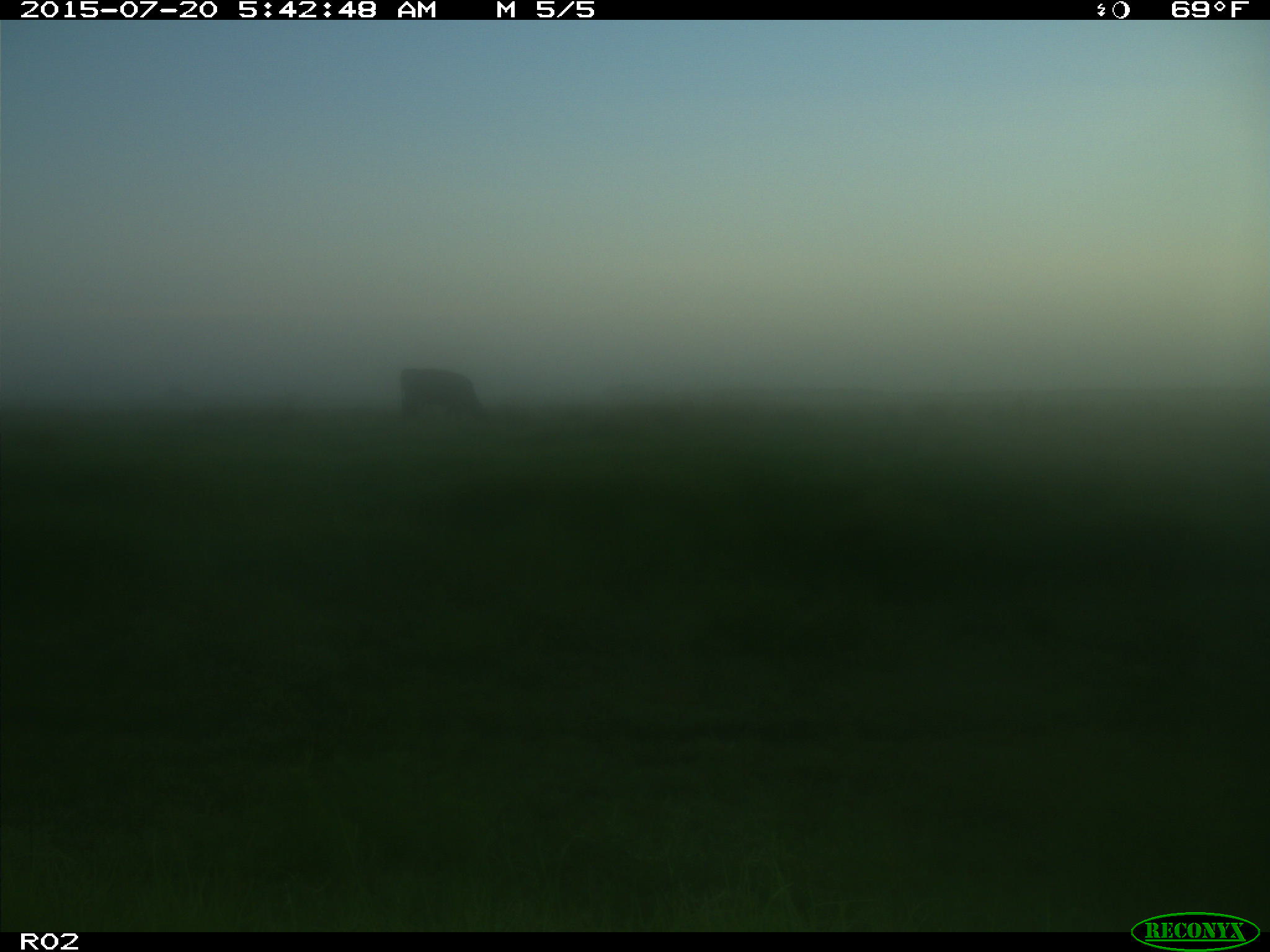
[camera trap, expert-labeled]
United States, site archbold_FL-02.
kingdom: Animalia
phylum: Chordata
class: Mammalia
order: Artiodactyla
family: Bovidae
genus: Bos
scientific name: Bos taurus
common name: domestic cow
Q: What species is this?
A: Bos taurus (domestic cow).